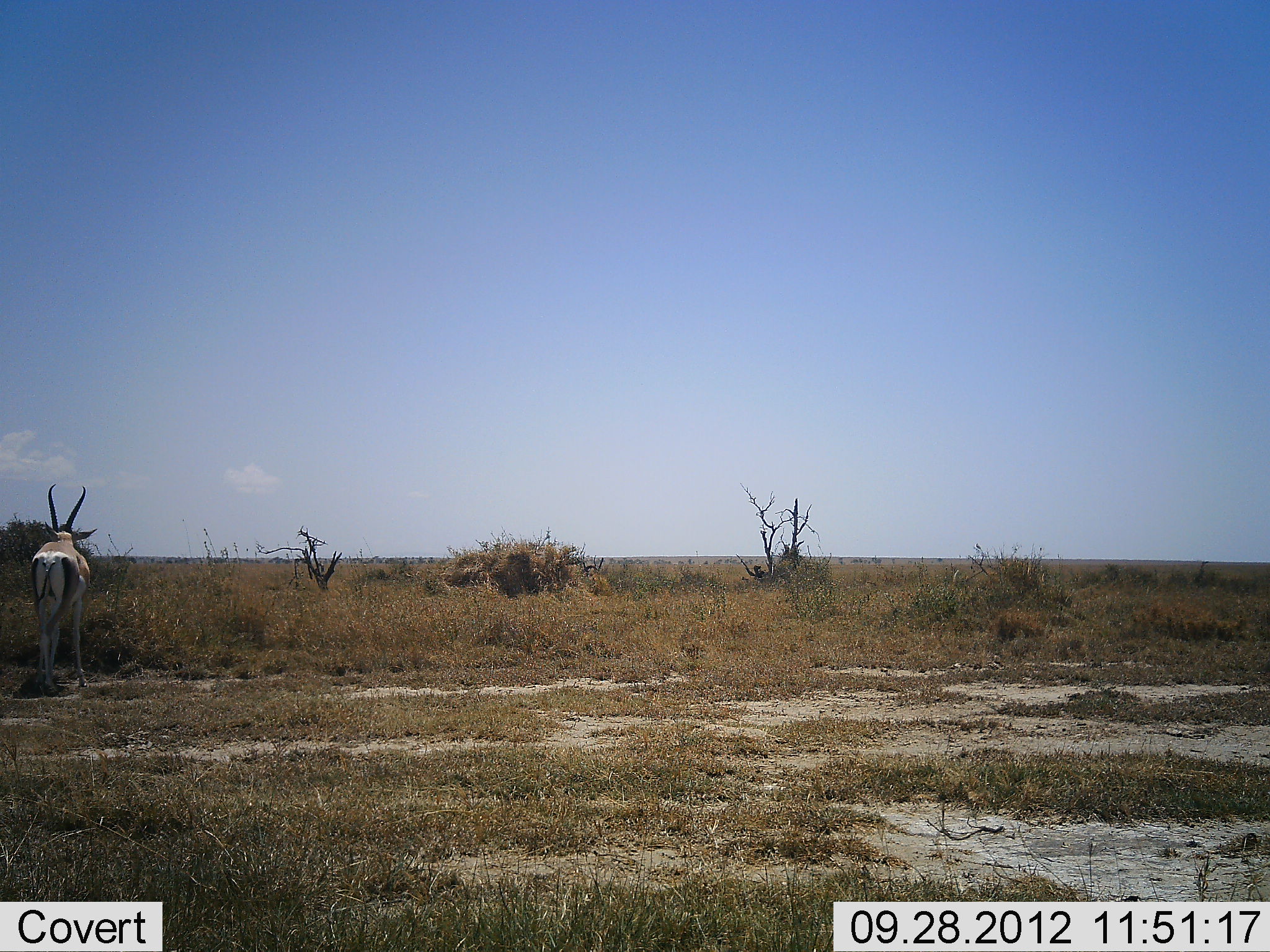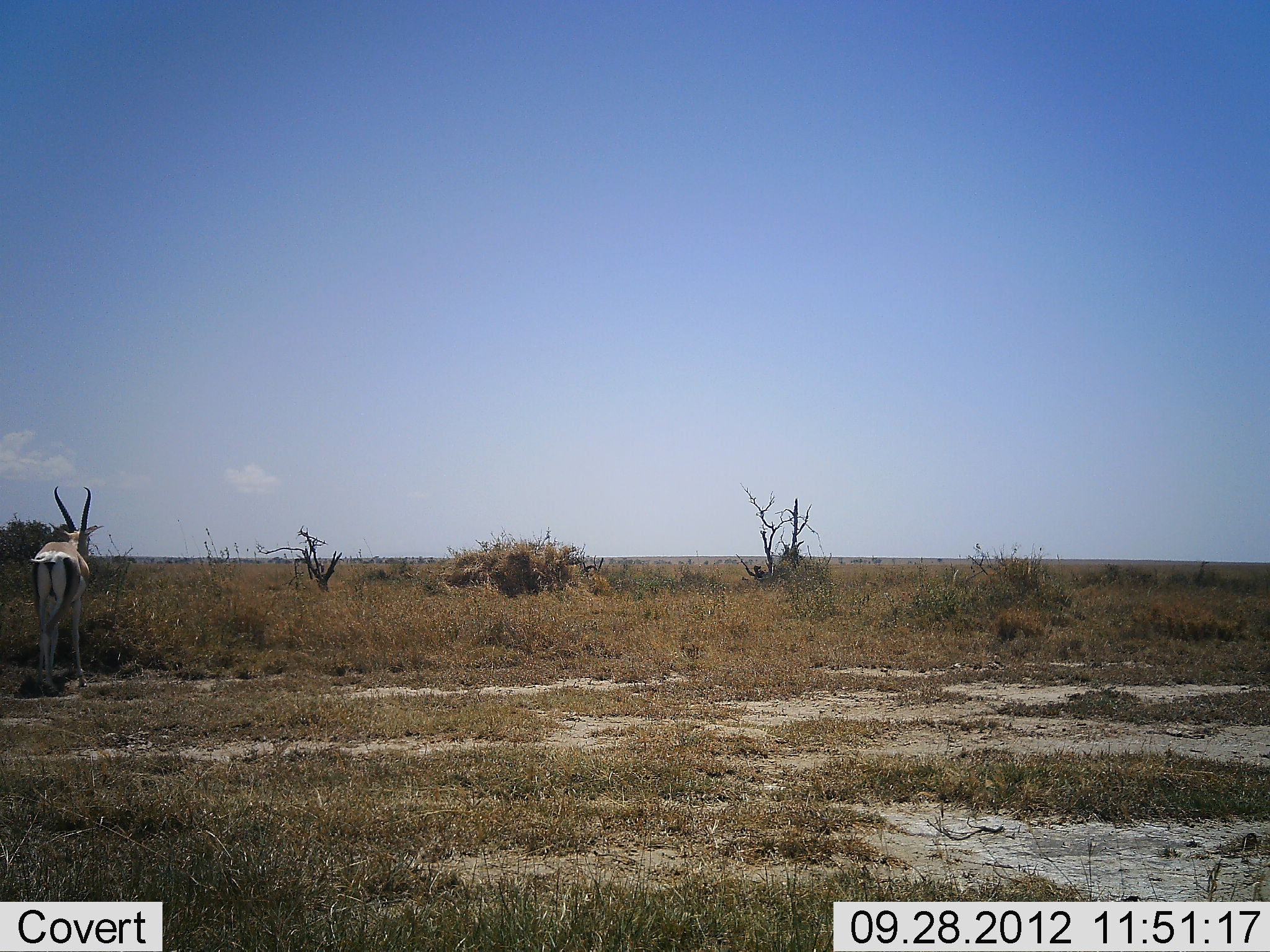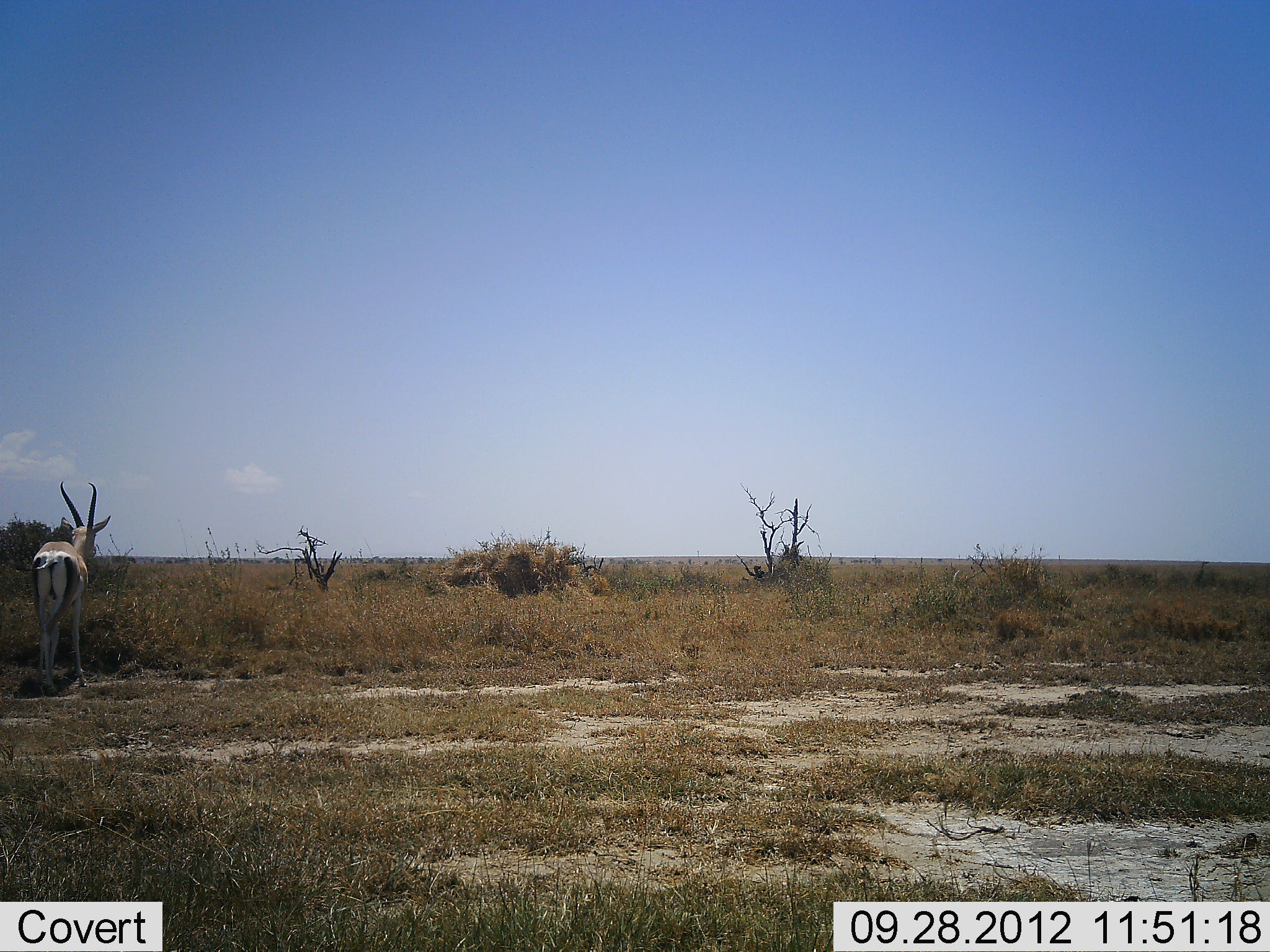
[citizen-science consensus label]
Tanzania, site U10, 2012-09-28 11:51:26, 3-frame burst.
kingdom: Animalia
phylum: Chordata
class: Mammalia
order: Artiodactyla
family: Bovidae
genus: Nanger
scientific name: Nanger granti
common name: grant's gazelle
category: gazellegrants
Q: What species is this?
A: Gazellegrants (grant's gazelle) (Nanger granti).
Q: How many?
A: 1.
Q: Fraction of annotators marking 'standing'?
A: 90%.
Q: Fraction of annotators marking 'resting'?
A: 0%.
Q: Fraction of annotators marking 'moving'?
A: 10%.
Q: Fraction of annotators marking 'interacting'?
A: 0%.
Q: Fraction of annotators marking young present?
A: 0%.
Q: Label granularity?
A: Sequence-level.